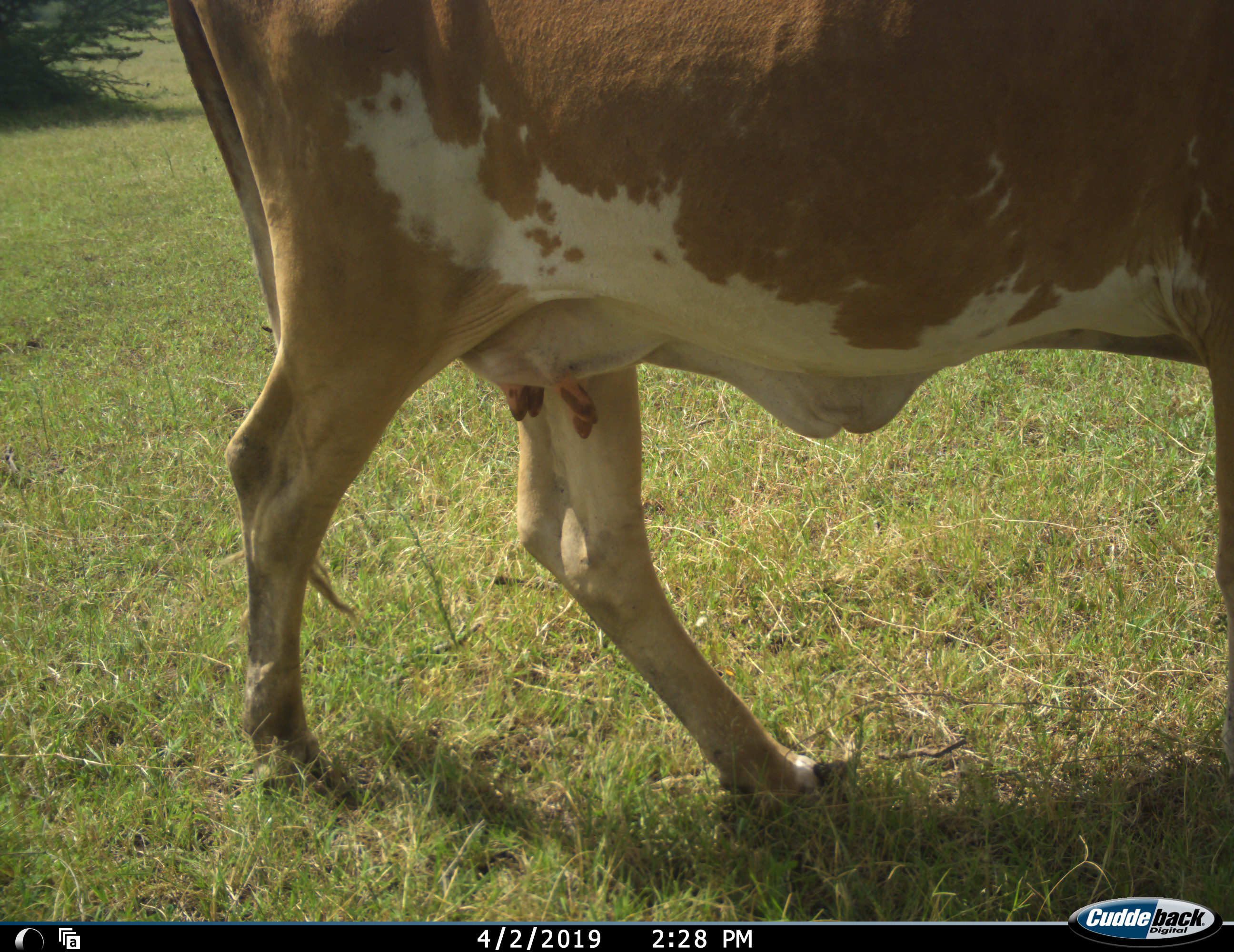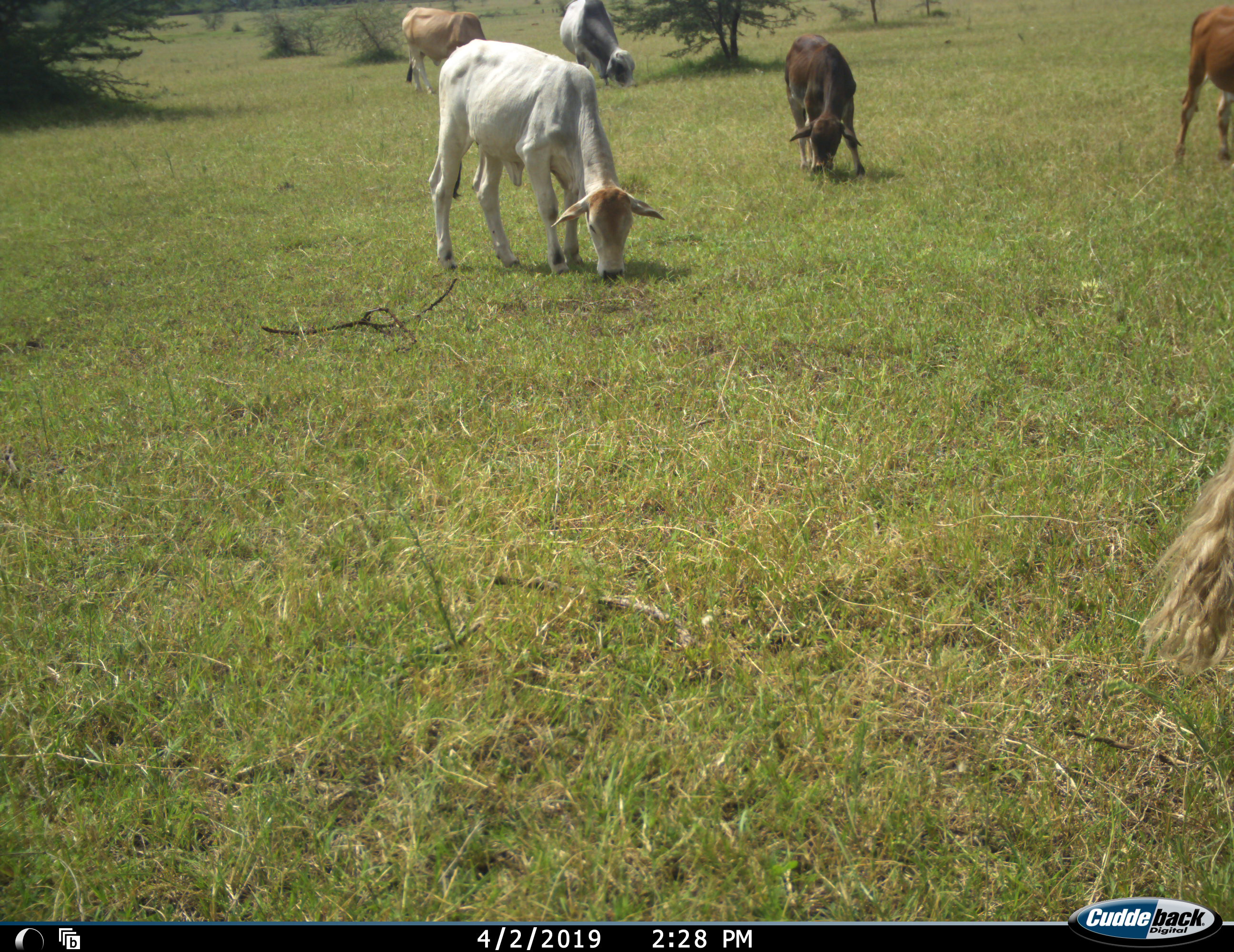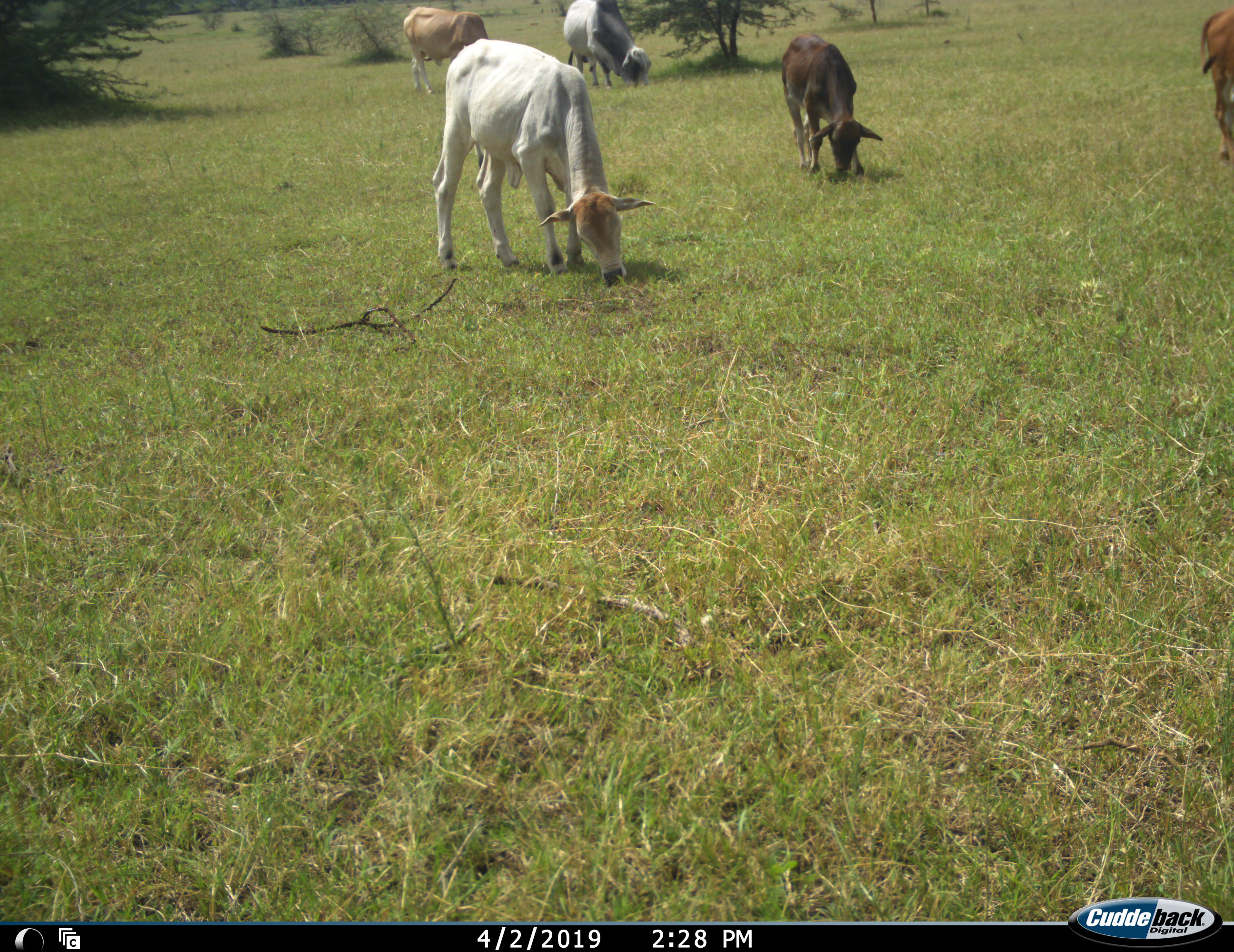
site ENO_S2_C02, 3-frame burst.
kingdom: Animalia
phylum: Chordata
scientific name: Vertebrata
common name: domestic animal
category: domesticanimal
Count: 6.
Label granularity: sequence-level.